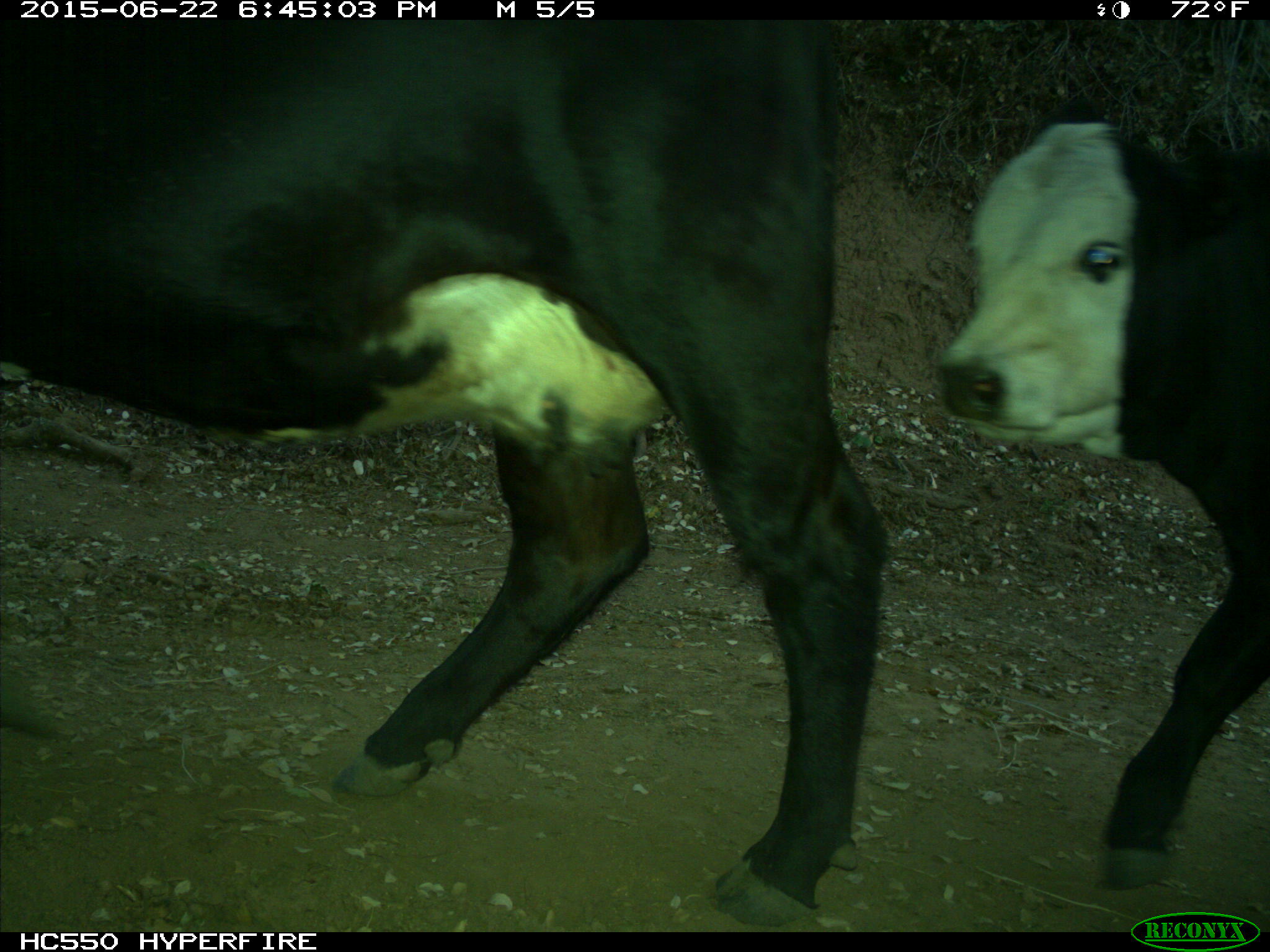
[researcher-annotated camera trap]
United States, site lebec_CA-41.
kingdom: Animalia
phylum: Chordata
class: Mammalia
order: Artiodactyla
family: Bovidae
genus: Bos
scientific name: Bos taurus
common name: domestic cow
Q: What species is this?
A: Bos taurus (domestic cow).